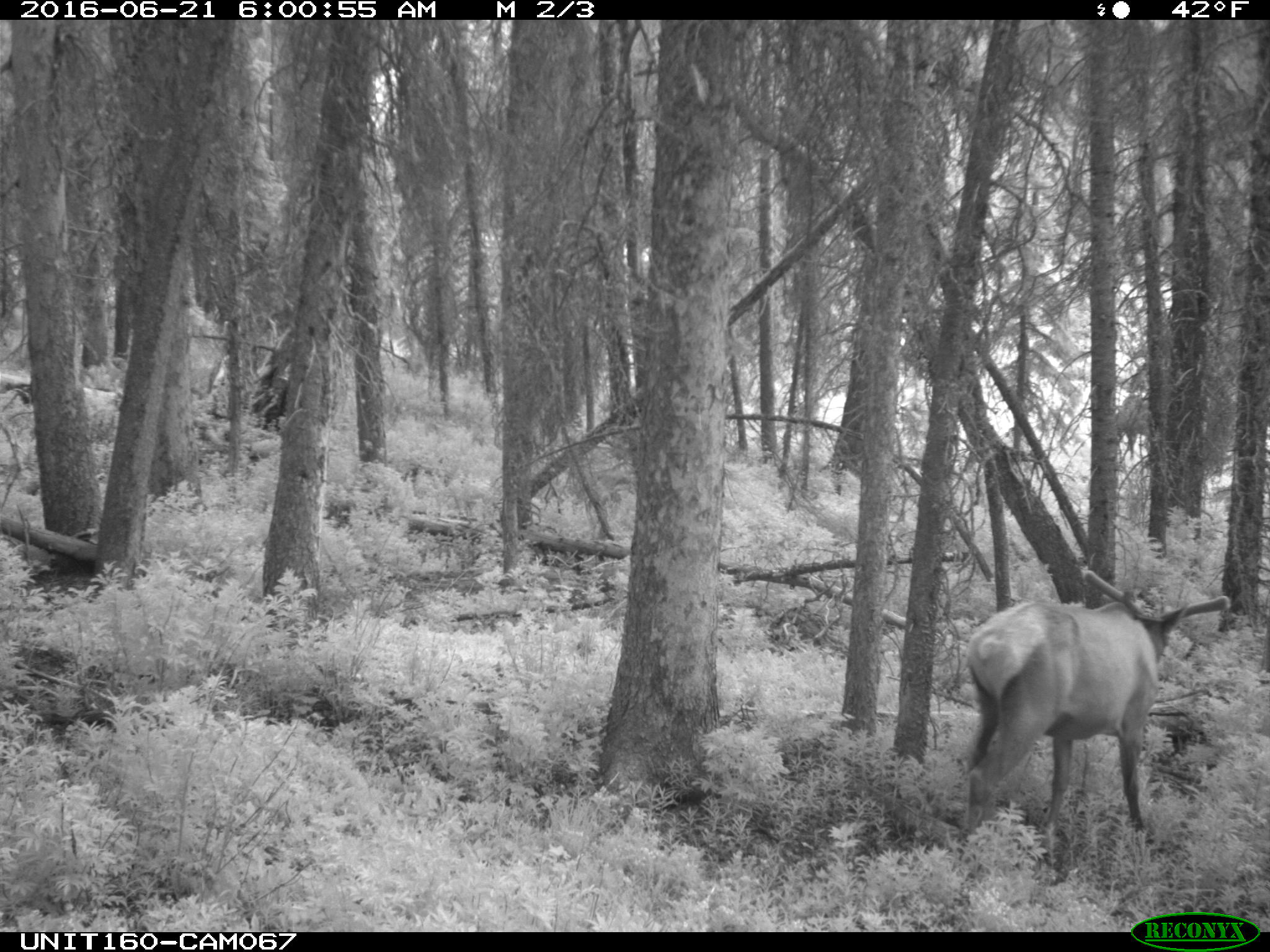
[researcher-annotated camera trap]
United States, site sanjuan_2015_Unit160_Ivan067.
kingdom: Animalia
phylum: Chordata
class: Mammalia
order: Artiodactyla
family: Cervidae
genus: Cervus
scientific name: Cervus elaphus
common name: red deer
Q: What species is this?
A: Cervus elaphus (red deer).